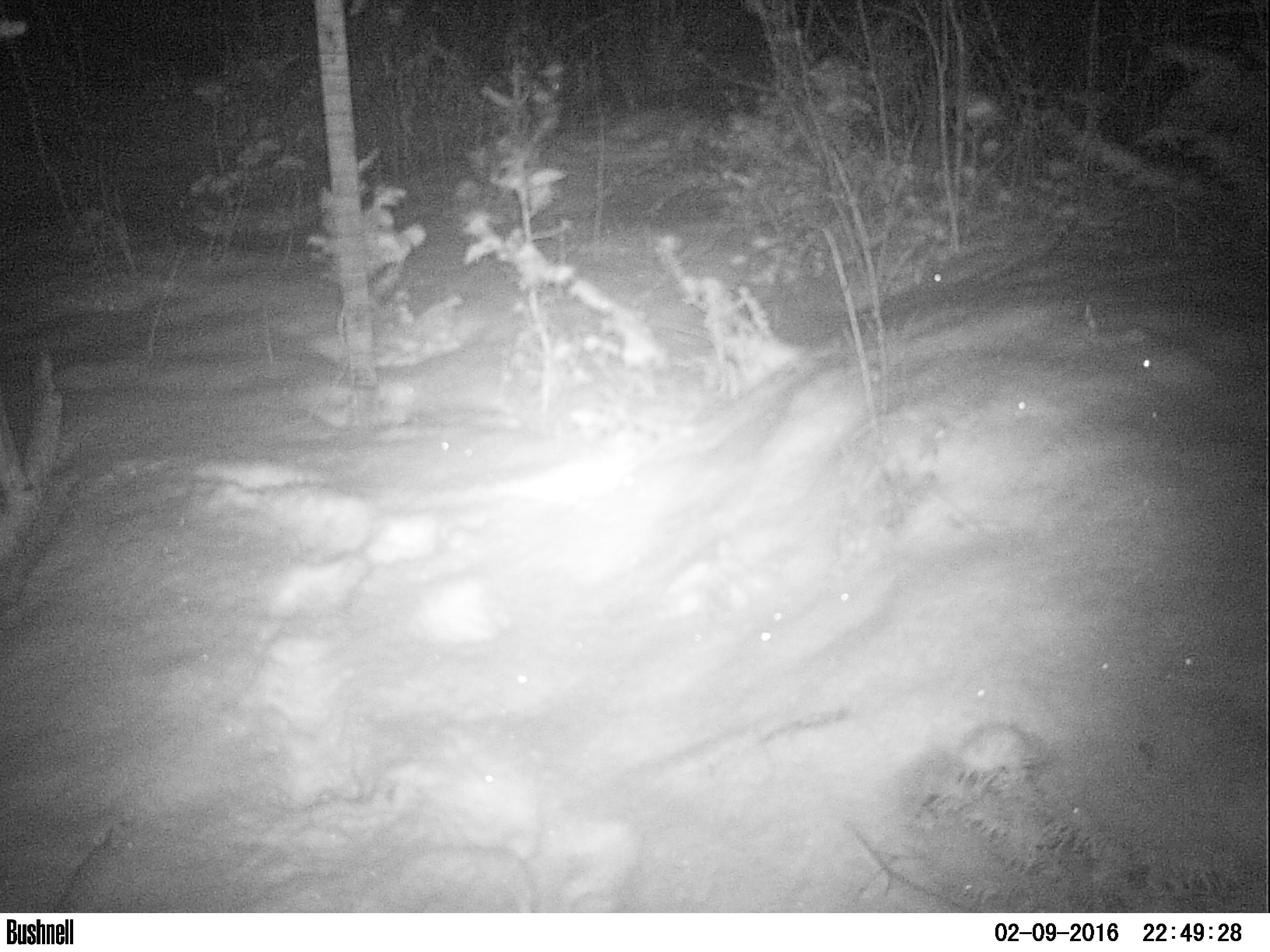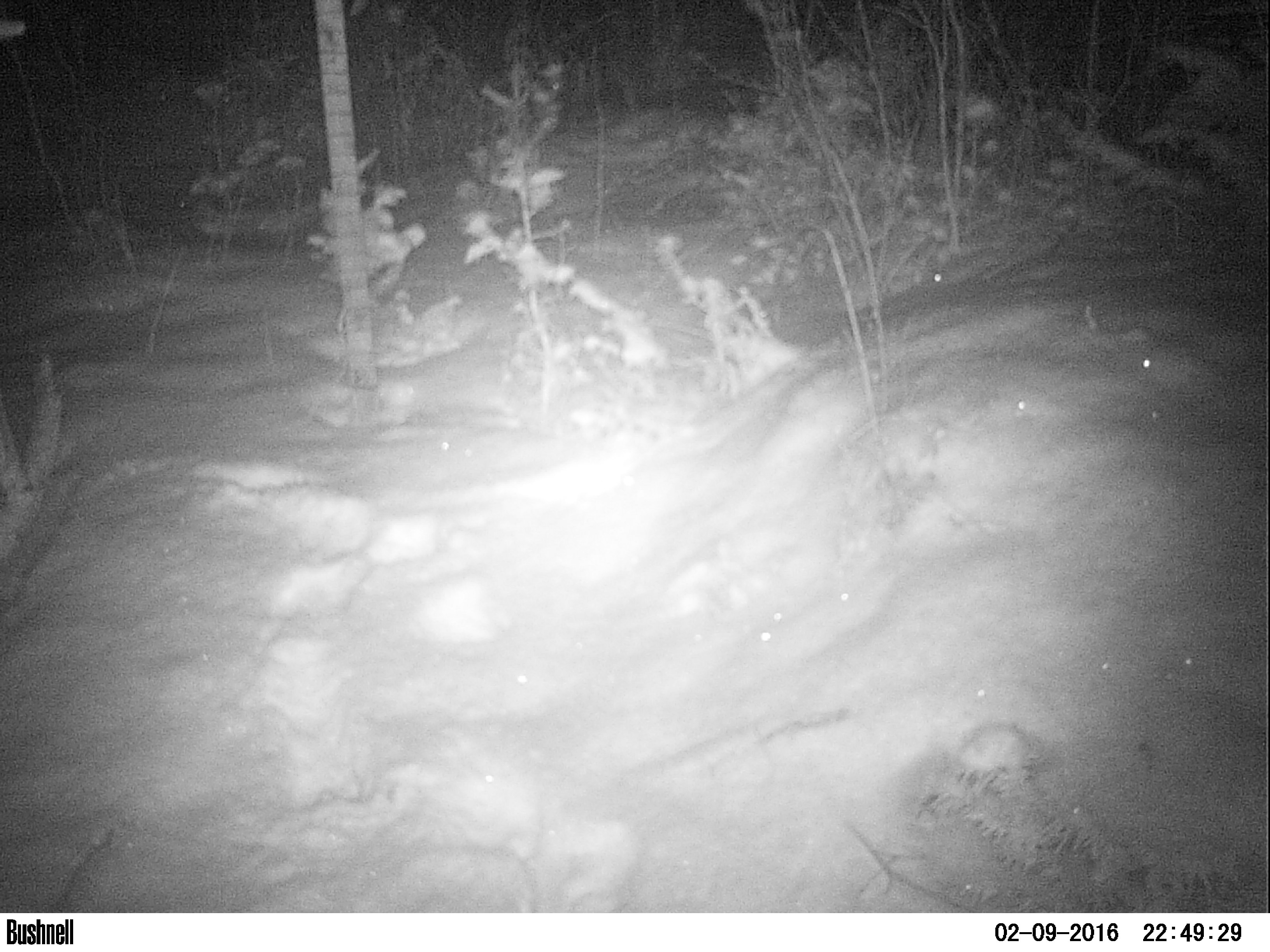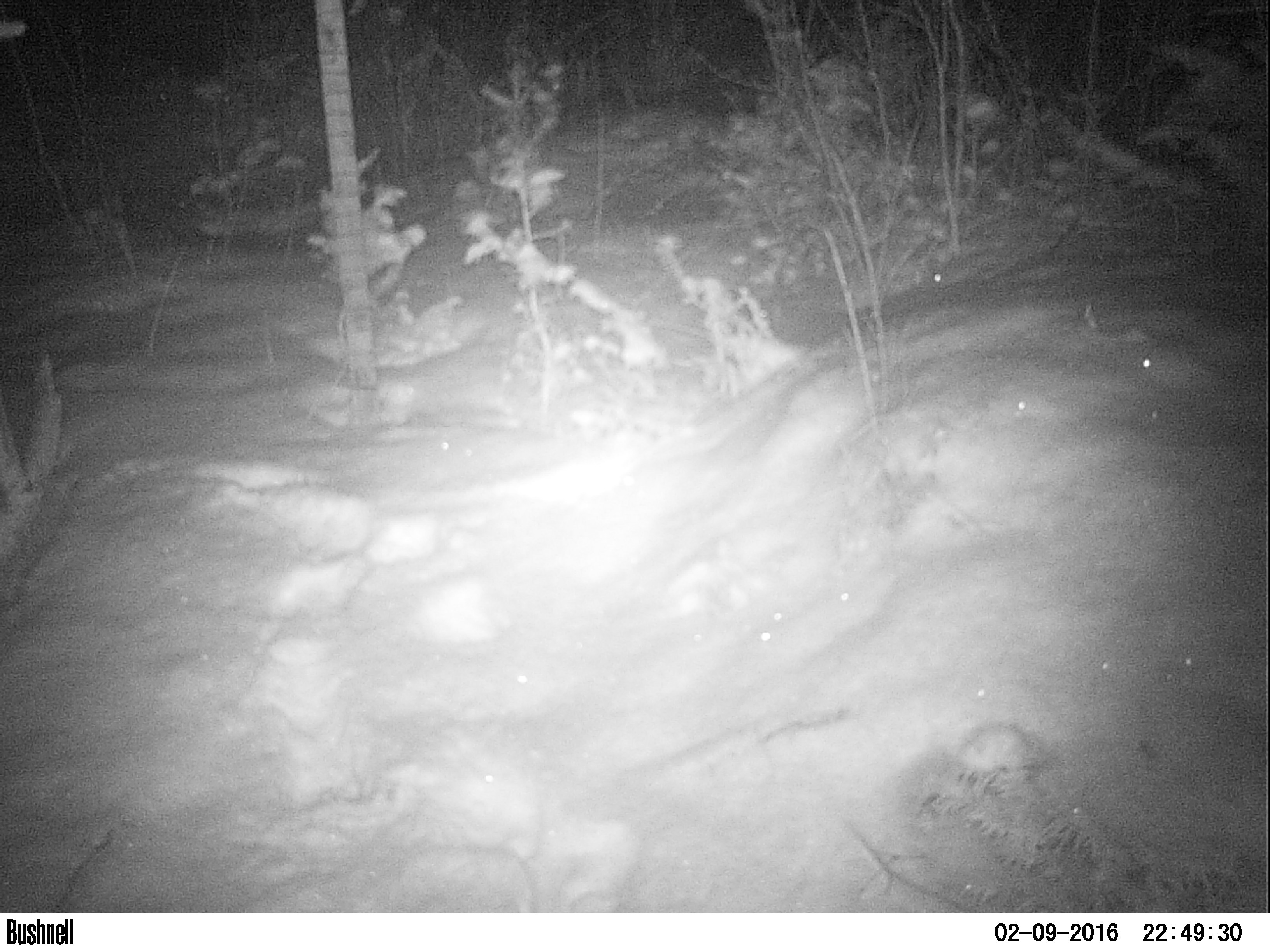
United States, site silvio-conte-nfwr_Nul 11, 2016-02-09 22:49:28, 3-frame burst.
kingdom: Animalia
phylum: Chordata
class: Mammalia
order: Artiodactyla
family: Cervidae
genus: Alces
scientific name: Alces alces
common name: moose